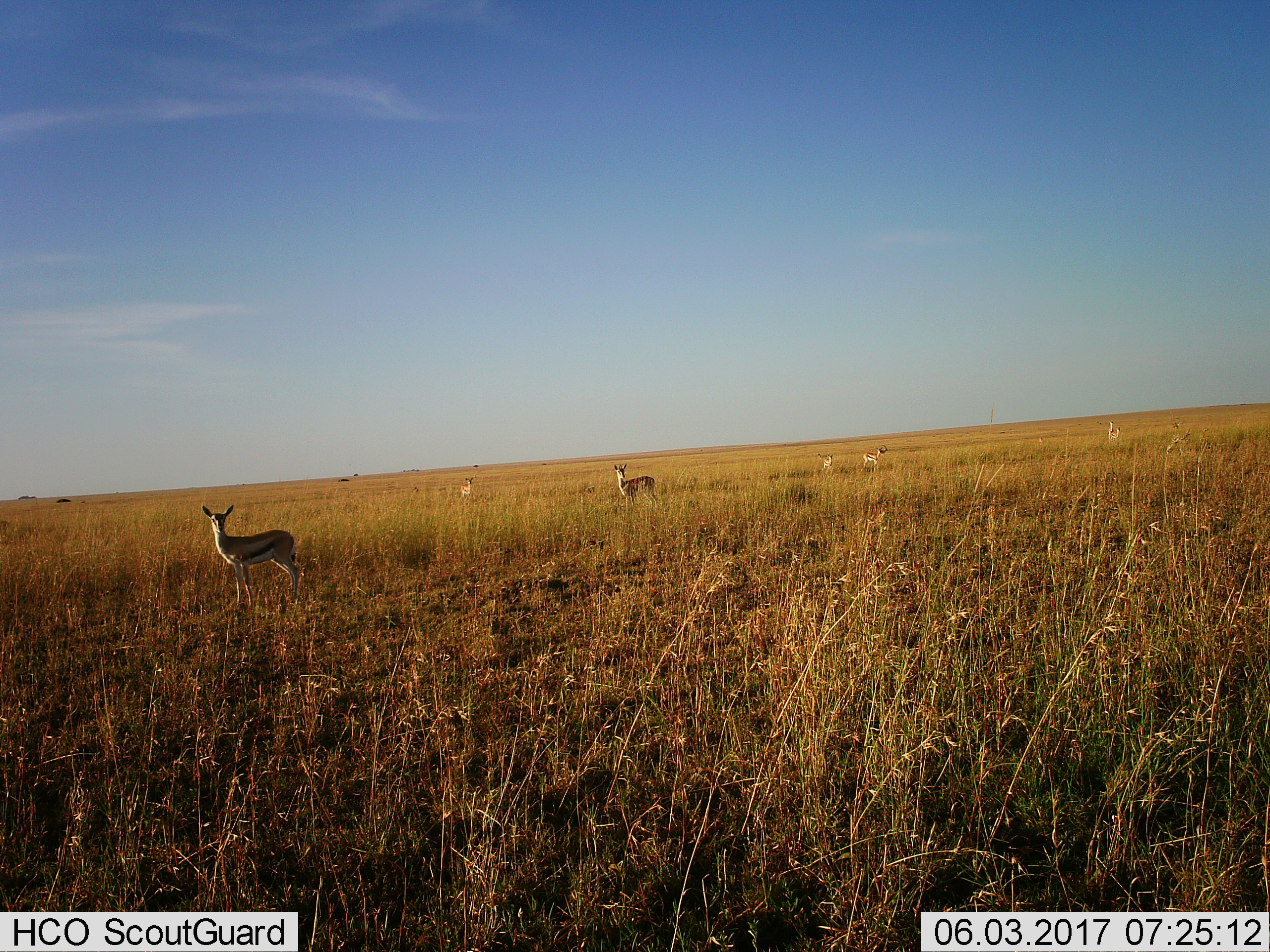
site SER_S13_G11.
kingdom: Animalia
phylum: Chordata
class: Mammalia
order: Artiodactyla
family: Bovidae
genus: Eudorcas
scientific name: Eudorcas thomsonii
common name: thomson's gazelle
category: gazellethomsons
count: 6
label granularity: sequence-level